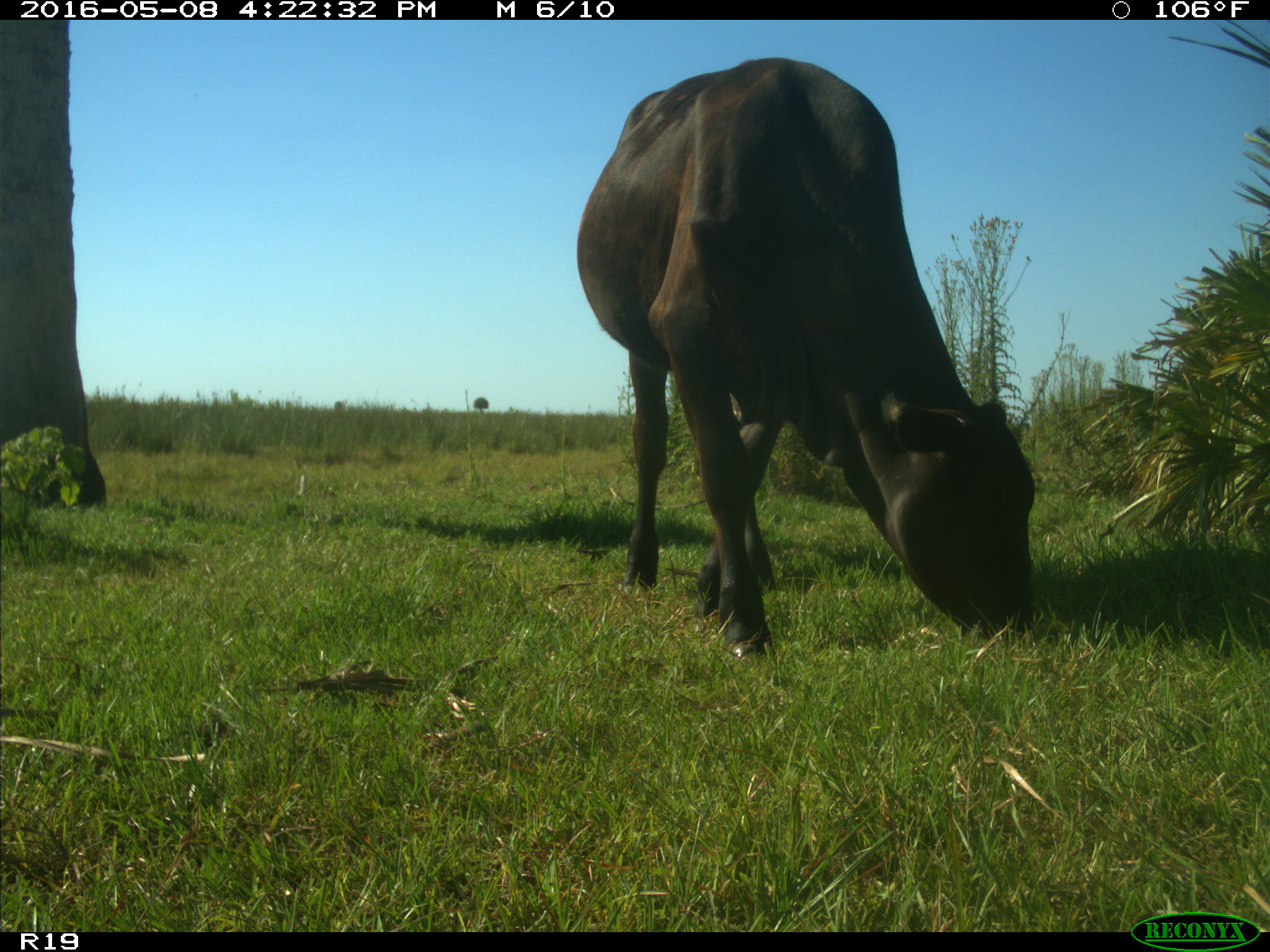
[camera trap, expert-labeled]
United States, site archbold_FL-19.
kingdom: Animalia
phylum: Chordata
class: Mammalia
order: Artiodactyla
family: Bovidae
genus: Bos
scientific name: Bos taurus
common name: domestic cow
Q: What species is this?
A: Bos taurus (domestic cow).